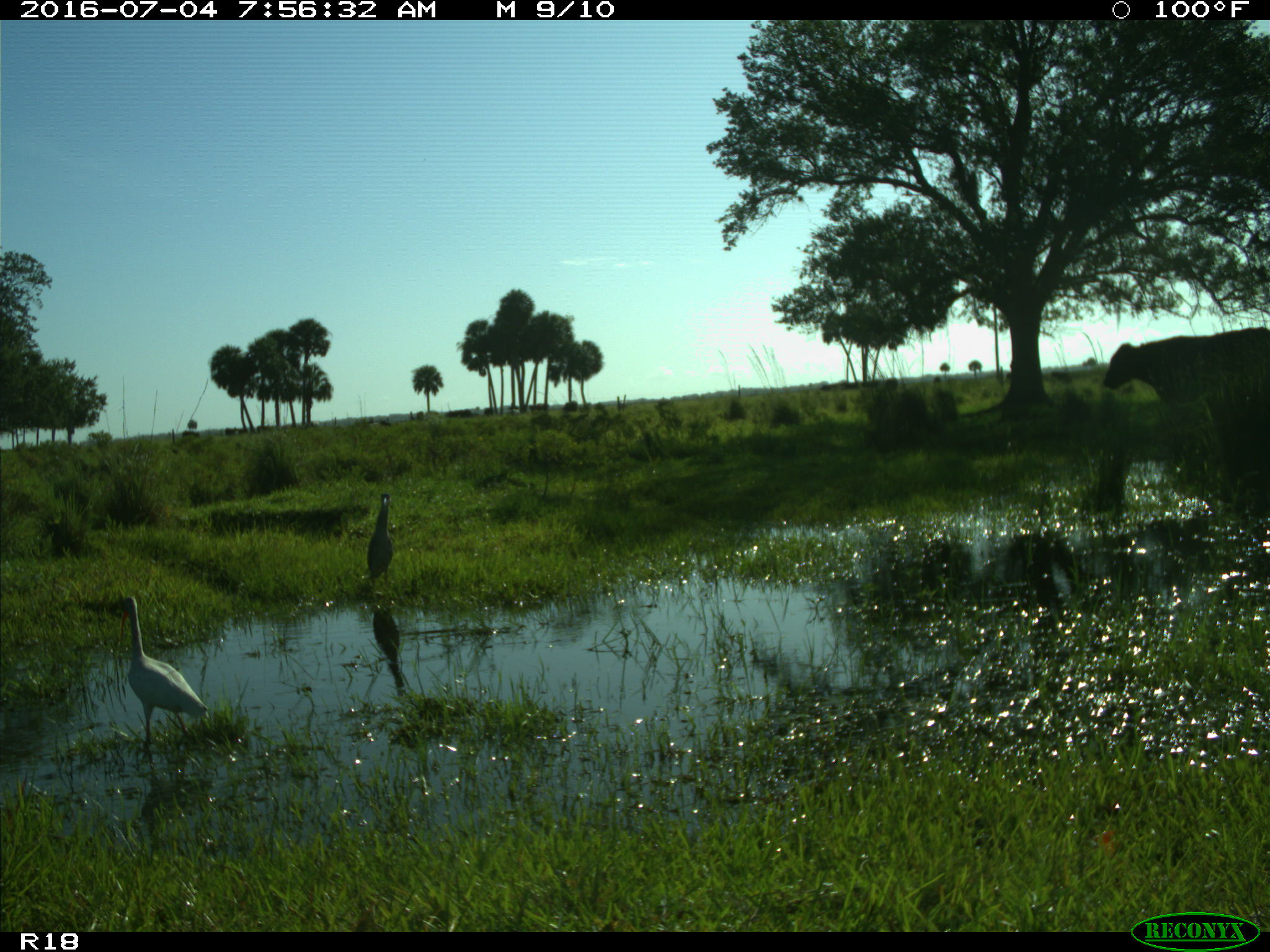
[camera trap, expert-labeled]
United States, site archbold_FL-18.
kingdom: Animalia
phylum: Chordata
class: Mammalia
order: Artiodactyla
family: Bovidae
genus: Bos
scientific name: Bos taurus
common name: domestic cow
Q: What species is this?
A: Bos taurus (domestic cow).